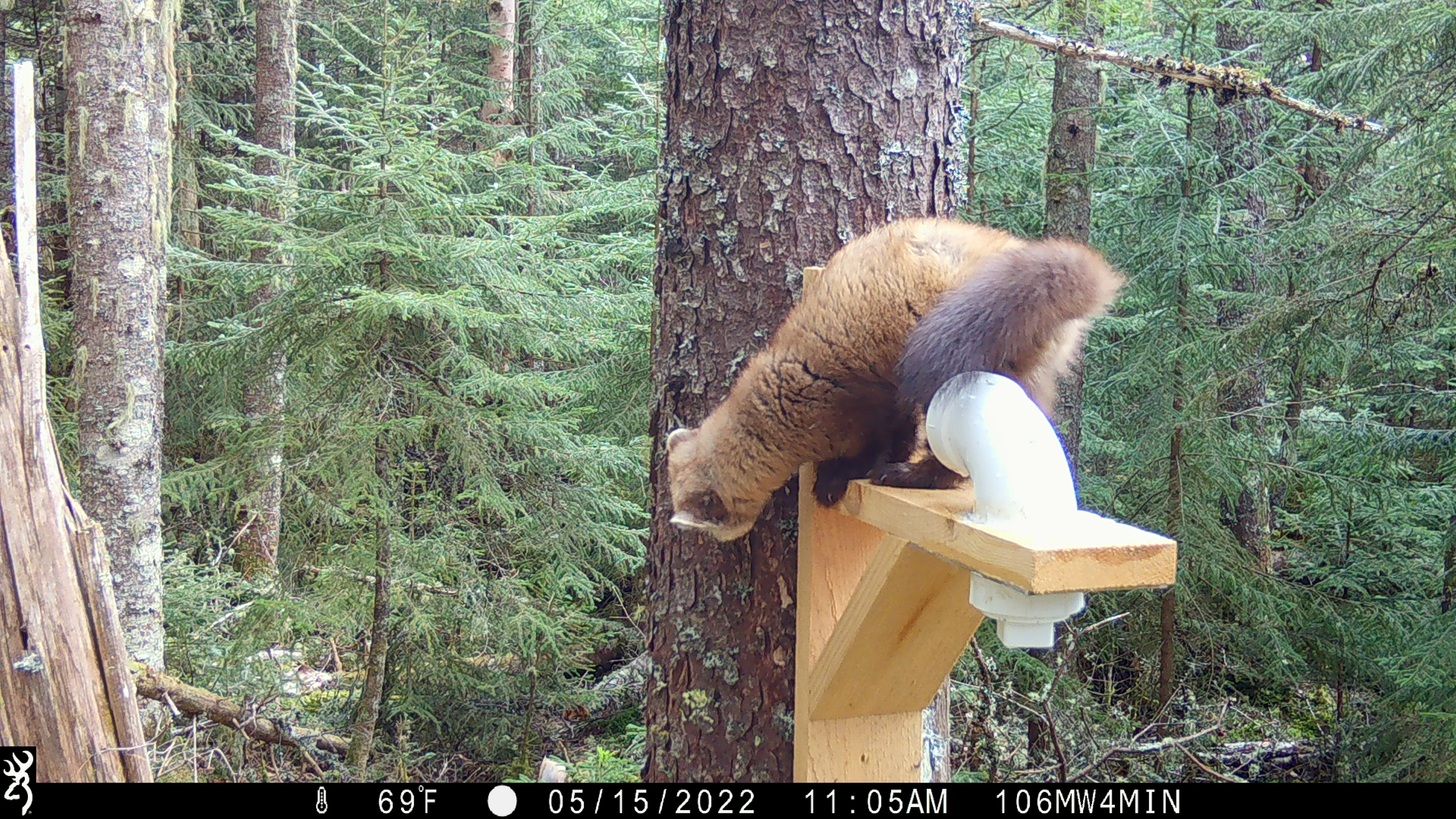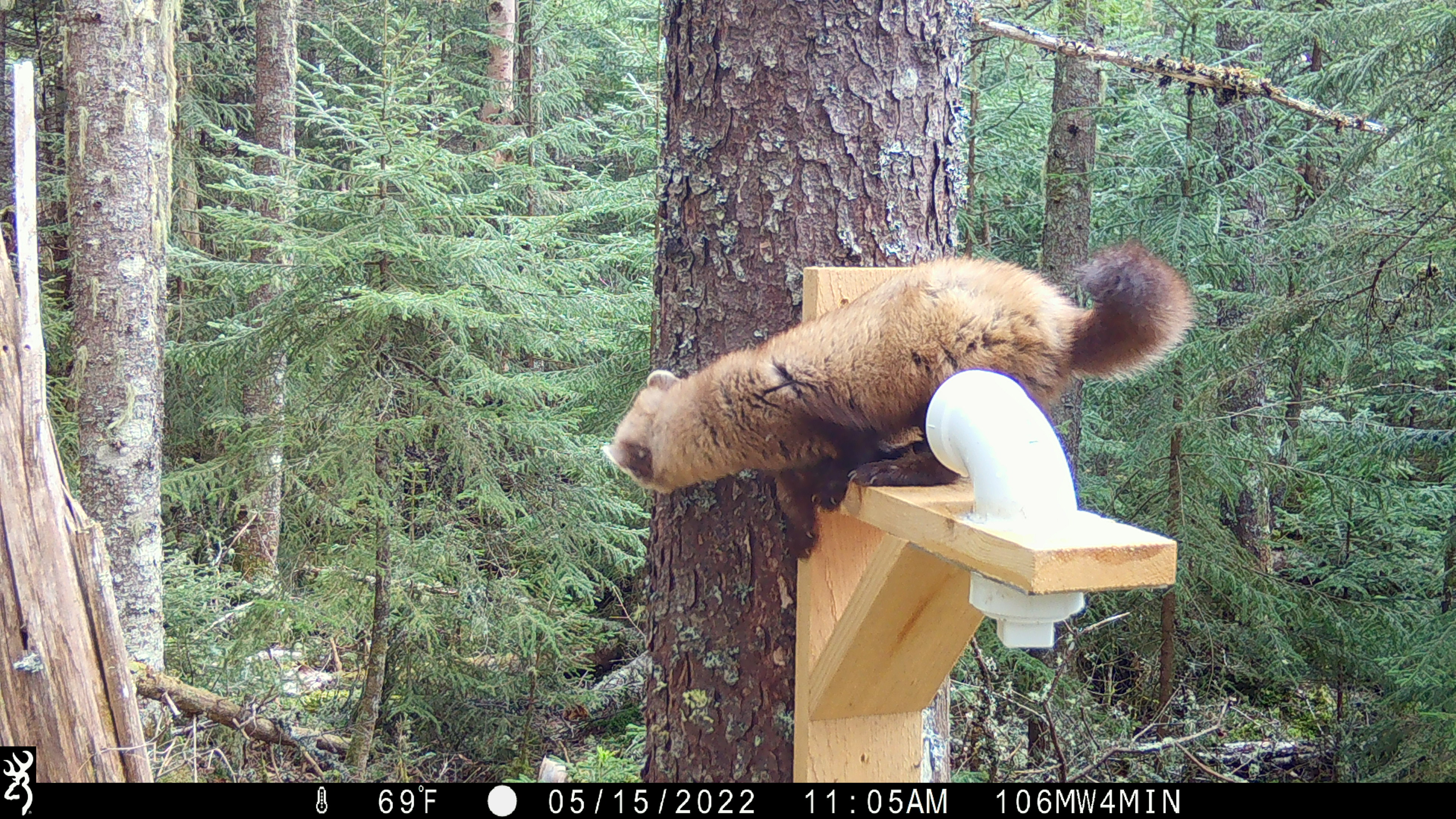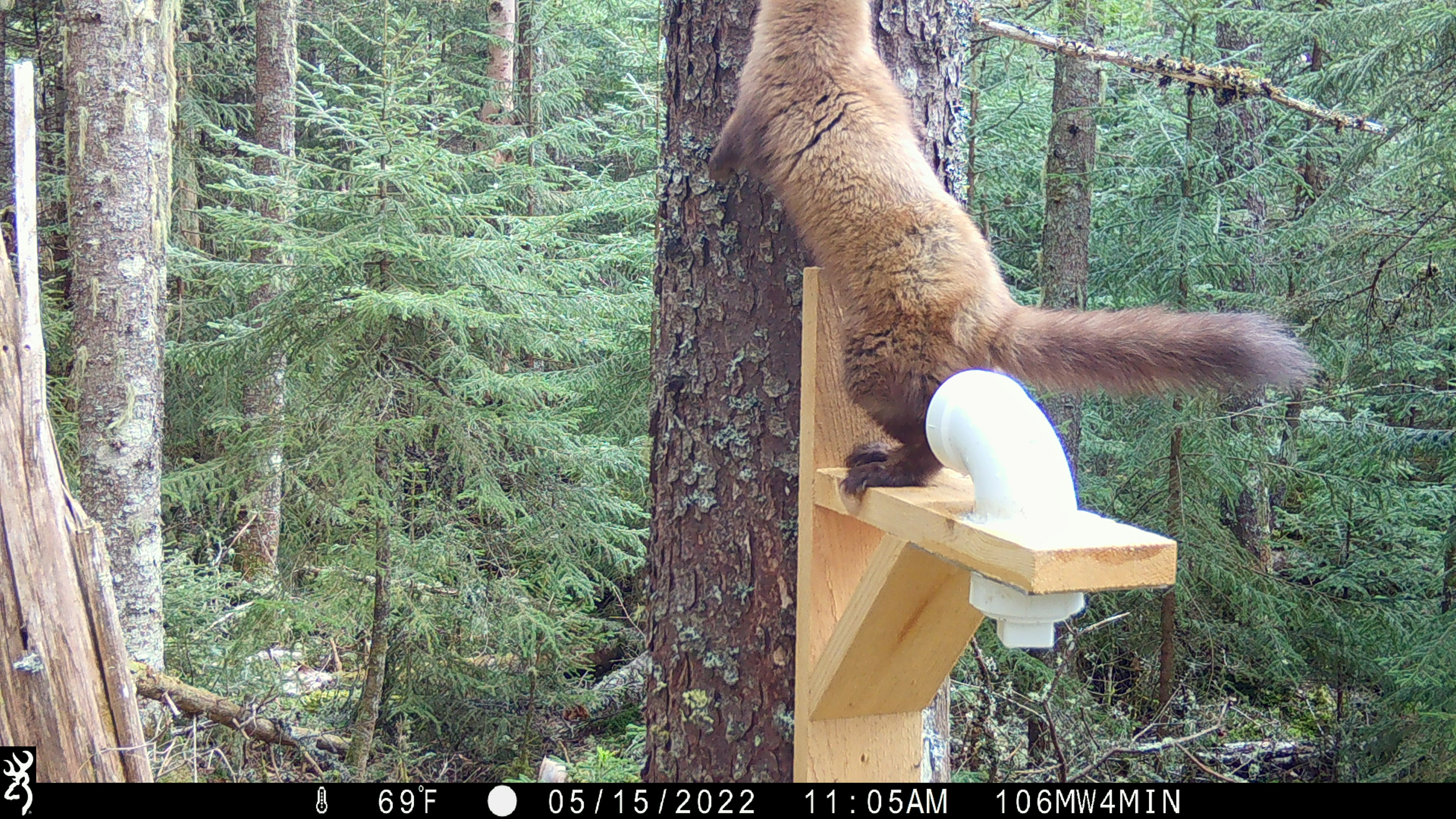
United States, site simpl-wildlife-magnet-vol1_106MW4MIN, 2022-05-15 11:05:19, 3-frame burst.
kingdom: Animalia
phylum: Chordata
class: Mammalia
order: Carnivora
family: Mustelidae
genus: Martes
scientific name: Martes americana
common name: american marten